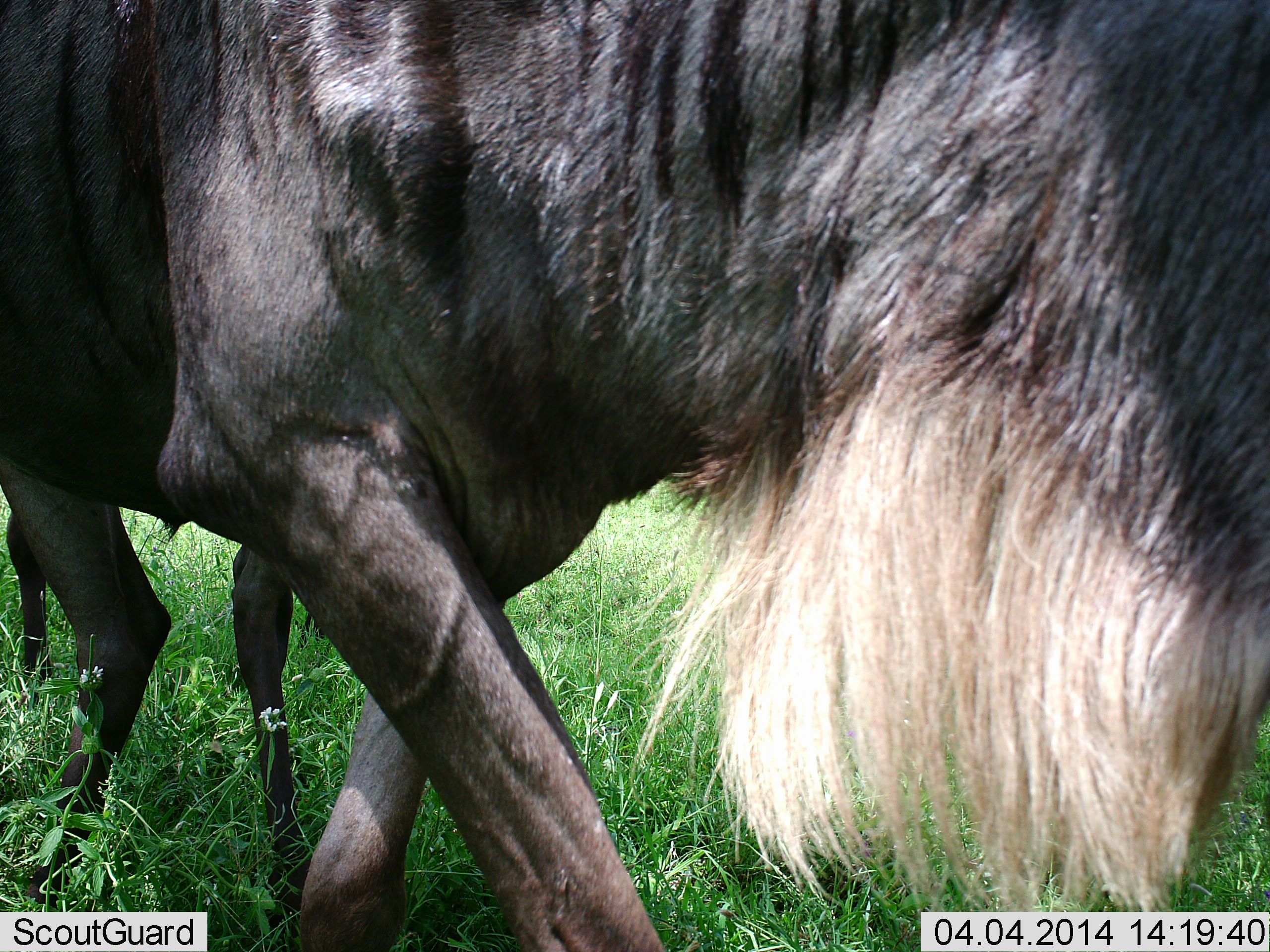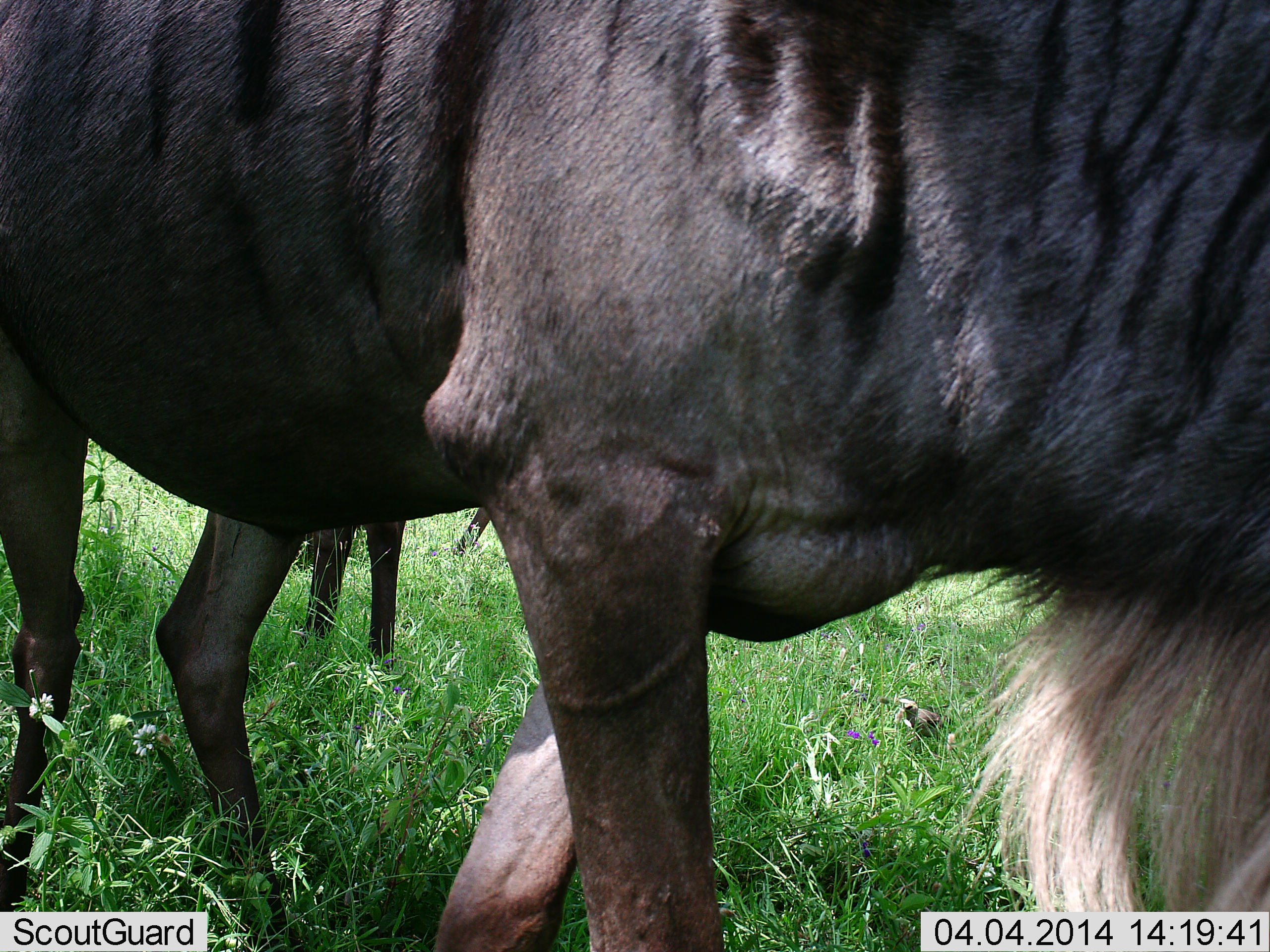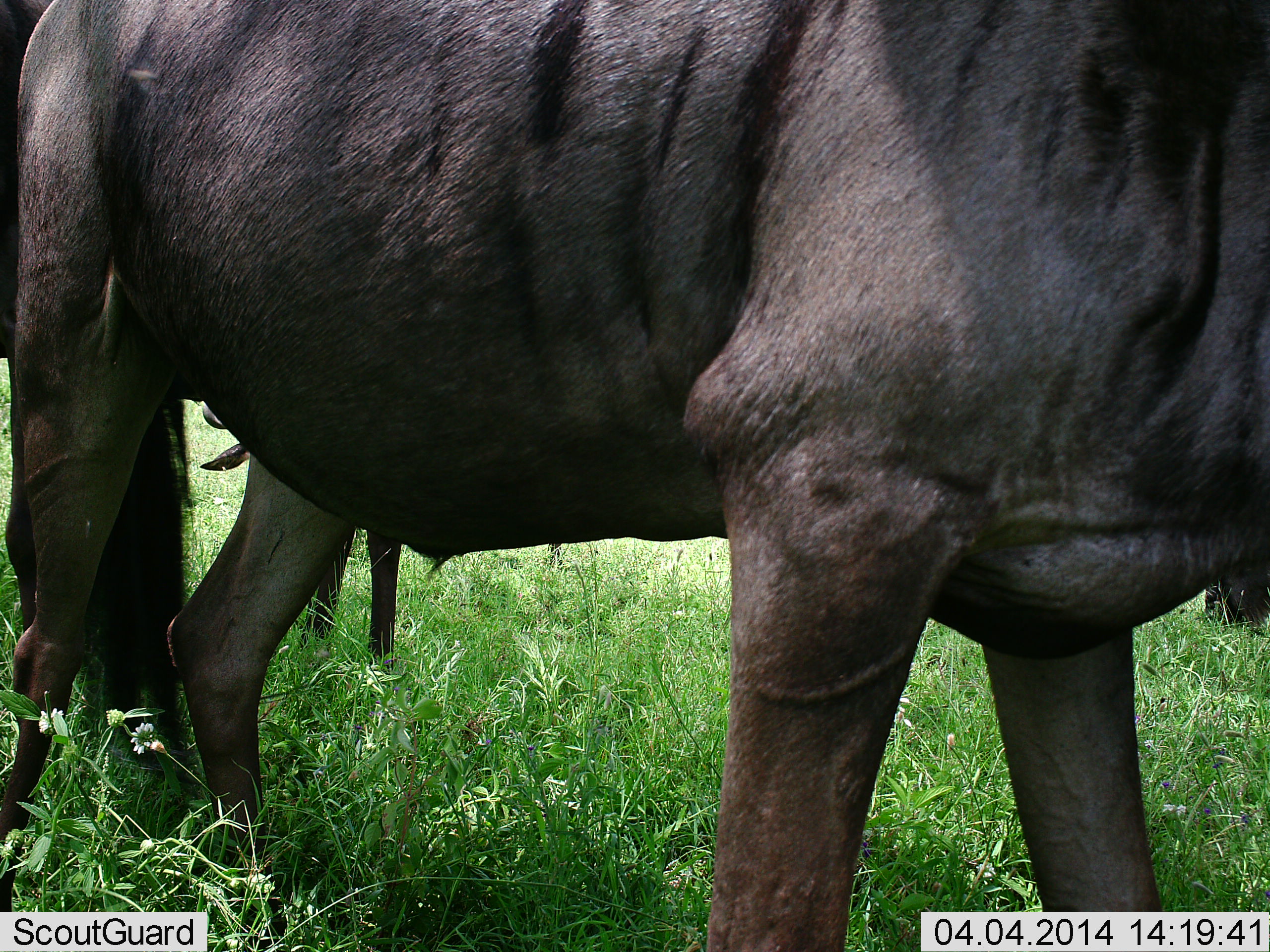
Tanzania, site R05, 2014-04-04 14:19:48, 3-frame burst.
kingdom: Animalia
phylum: Chordata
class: Mammalia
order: Artiodactyla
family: Bovidae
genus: Connochaetes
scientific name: Connochaetes taurinus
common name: blue wildebeest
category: wildebeest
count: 2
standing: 70%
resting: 0%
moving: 60%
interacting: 0%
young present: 0%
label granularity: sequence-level